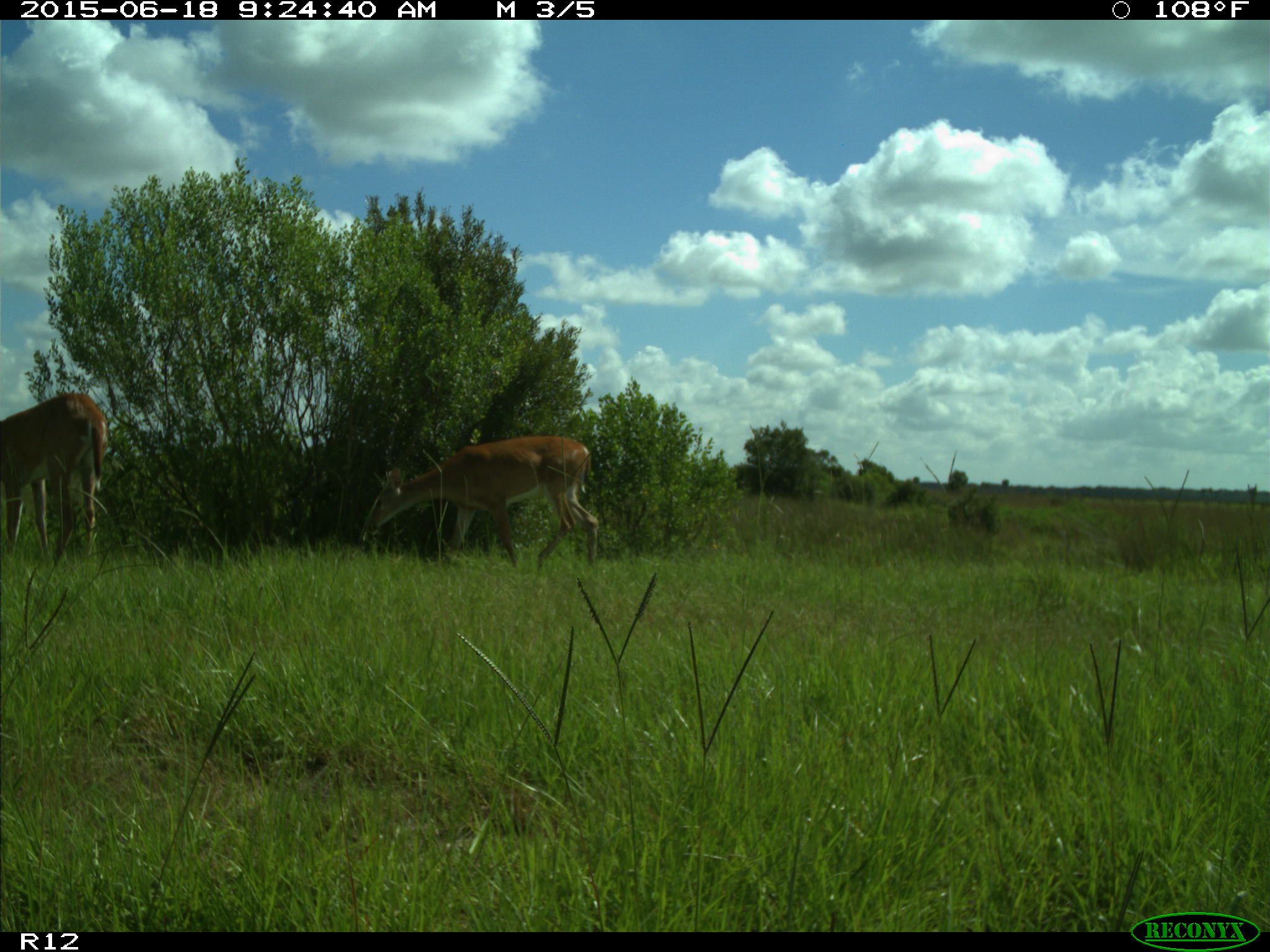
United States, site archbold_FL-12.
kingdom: Animalia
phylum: Chordata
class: Mammalia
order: Artiodactyla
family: Cervidae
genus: Odocoileus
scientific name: Odocoileus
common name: deer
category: unidentified deer